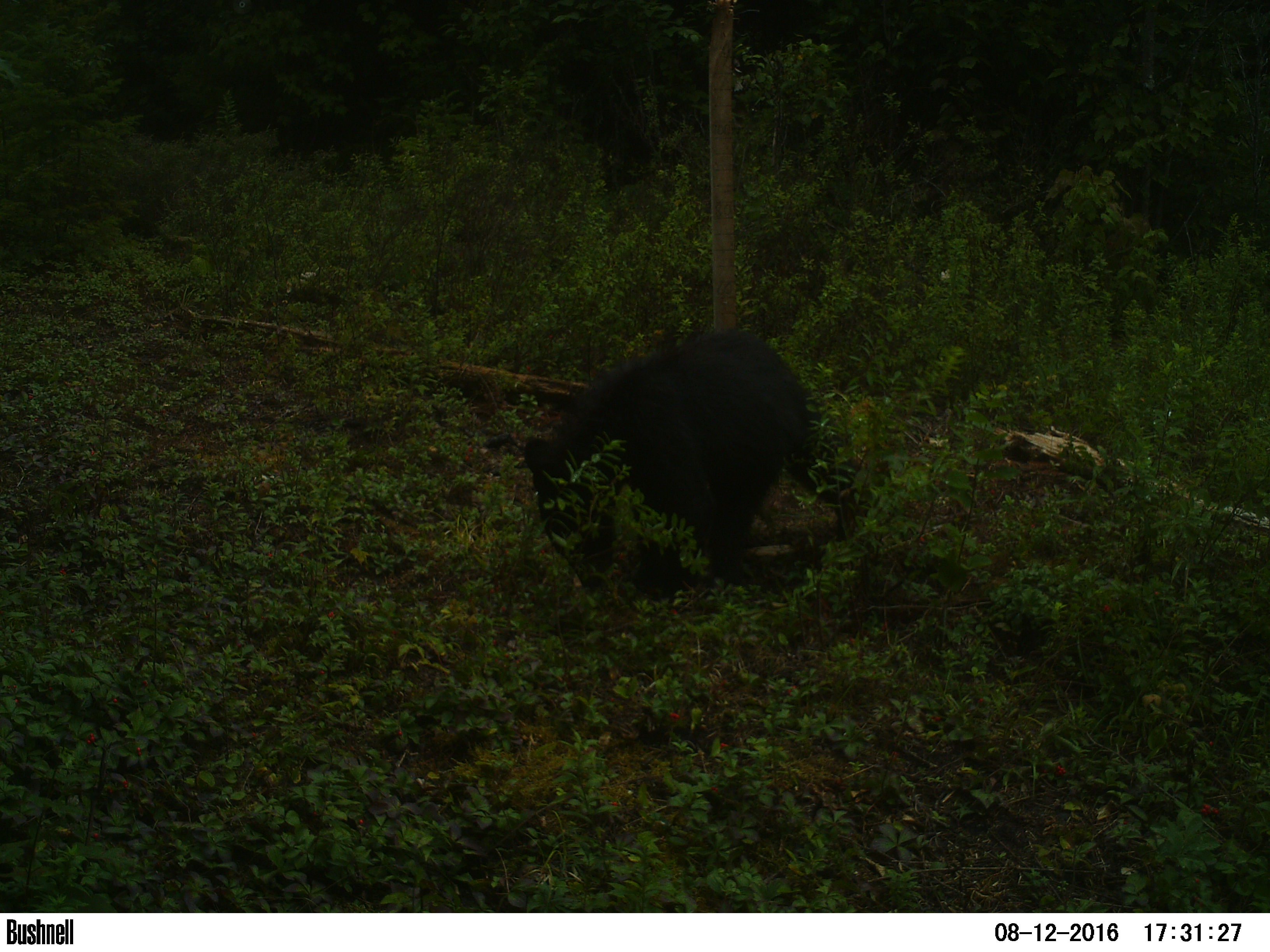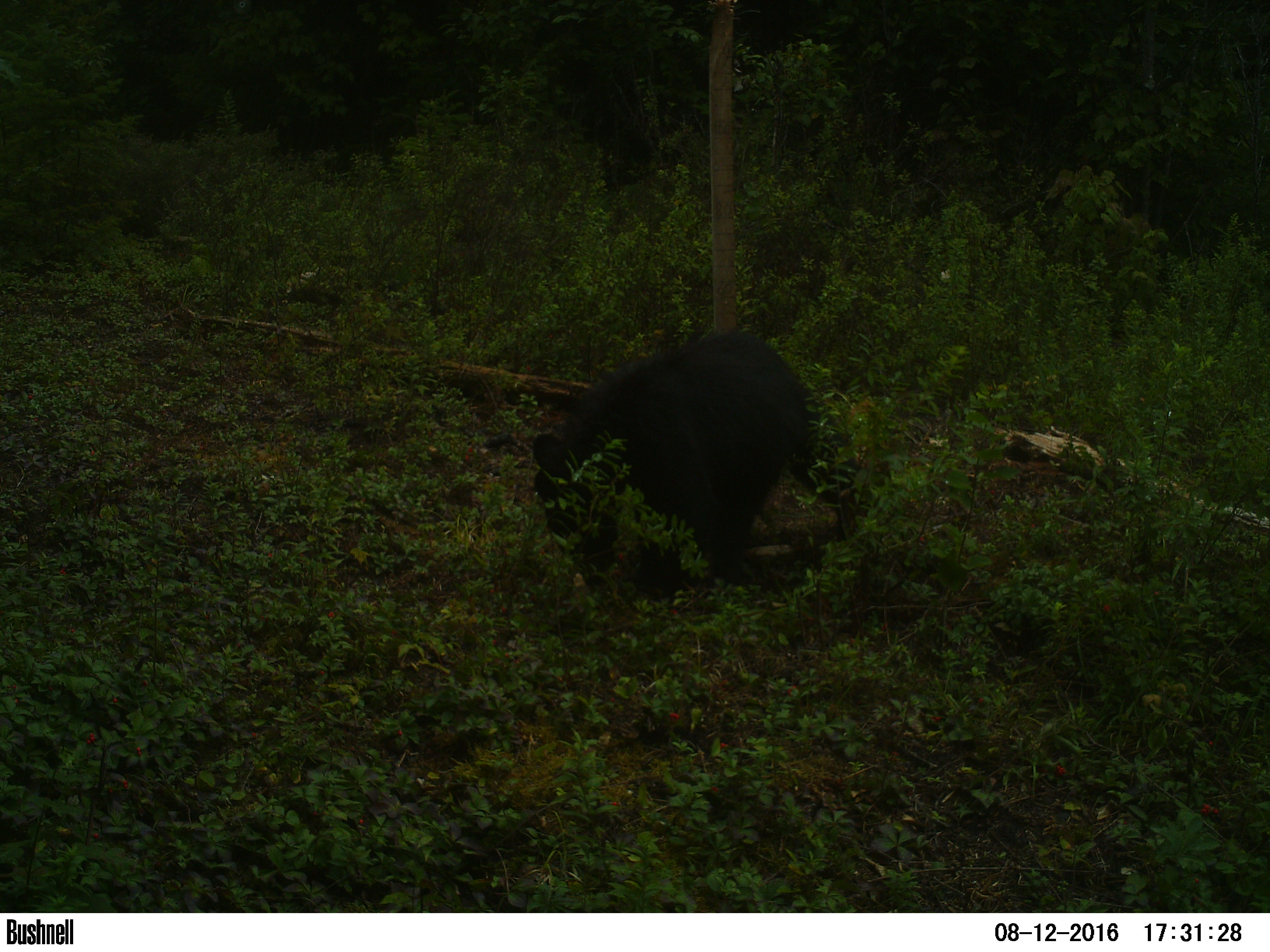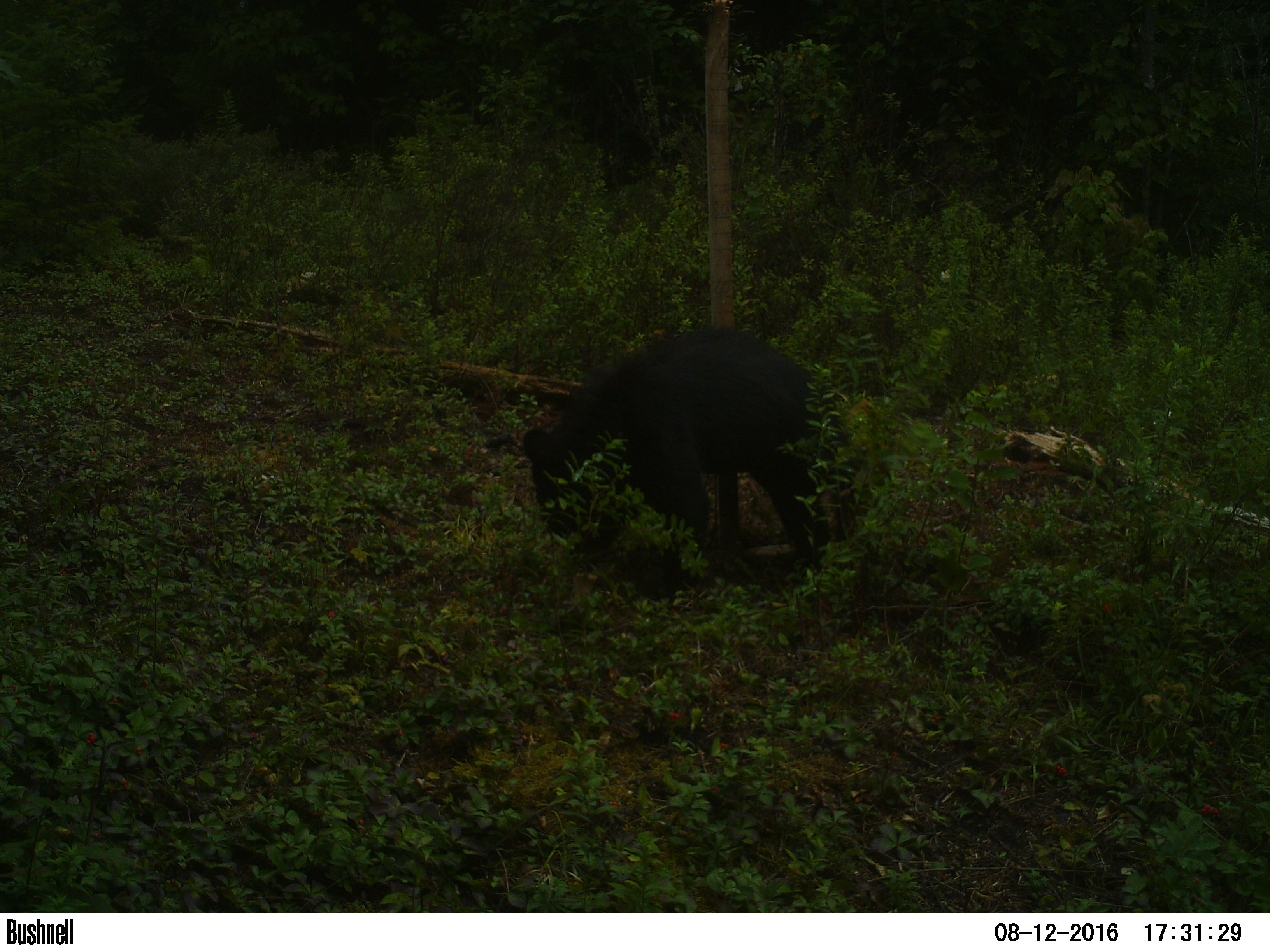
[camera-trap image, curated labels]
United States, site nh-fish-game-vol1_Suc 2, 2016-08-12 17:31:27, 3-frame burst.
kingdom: Animalia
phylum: Chordata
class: Mammalia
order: Carnivora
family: Ursidae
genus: Ursus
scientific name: Ursus americanus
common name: black bear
Black bear (Ursus americanus).